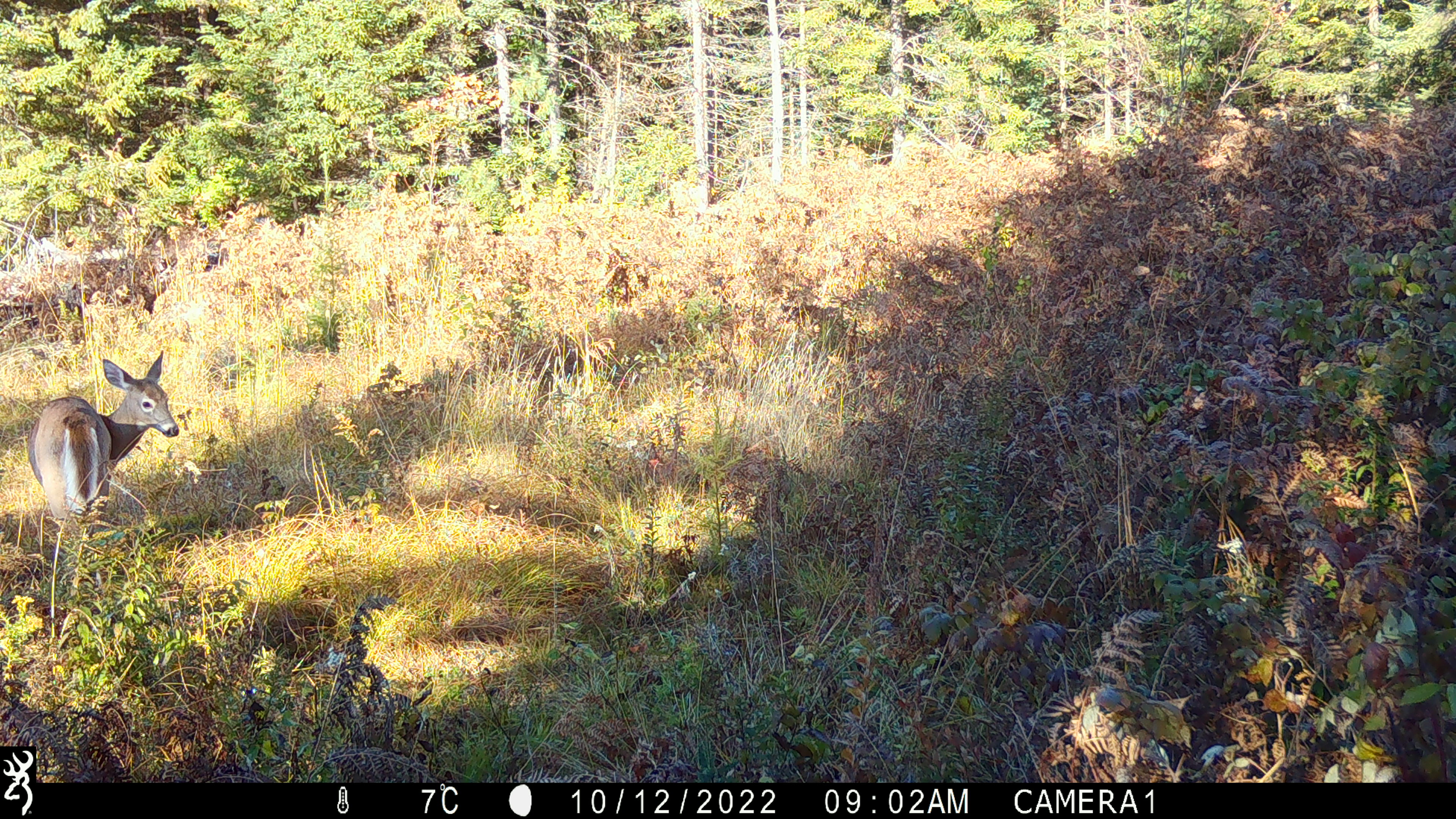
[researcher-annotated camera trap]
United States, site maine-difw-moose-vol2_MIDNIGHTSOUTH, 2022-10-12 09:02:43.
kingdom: Animalia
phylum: Chordata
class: Mammalia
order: Artiodactyla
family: Cervidae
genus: Odocoileus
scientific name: Odocoileus virginianus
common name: white-tailed deer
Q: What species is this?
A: White-tailed deer (Odocoileus virginianus).